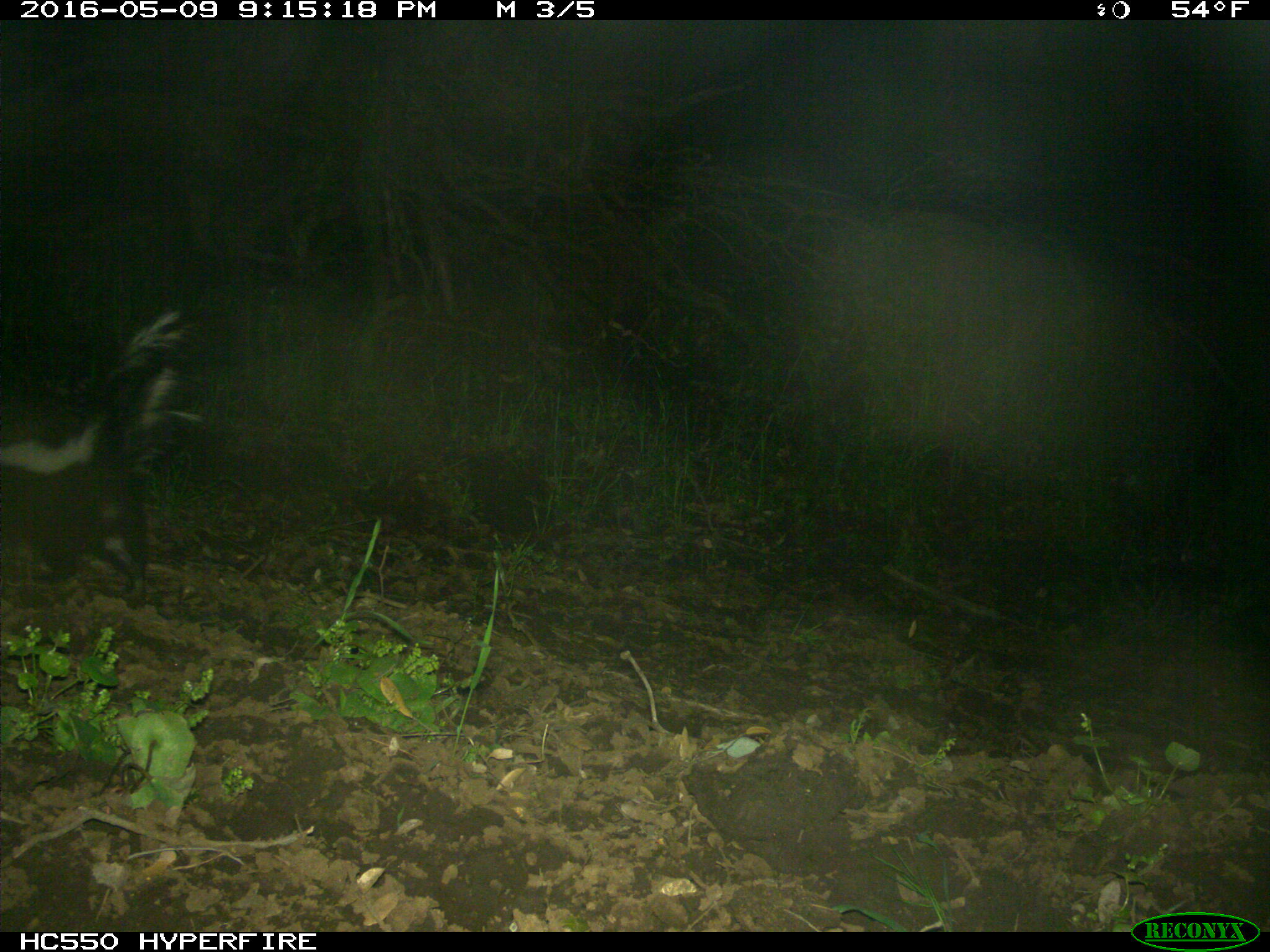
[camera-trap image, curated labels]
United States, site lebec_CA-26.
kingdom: Animalia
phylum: Chordata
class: Mammalia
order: Carnivora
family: Mephitidae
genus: Mephitis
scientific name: Mephitis mephitis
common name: striped skunk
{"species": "Mephitis mephitis (striped skunk)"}